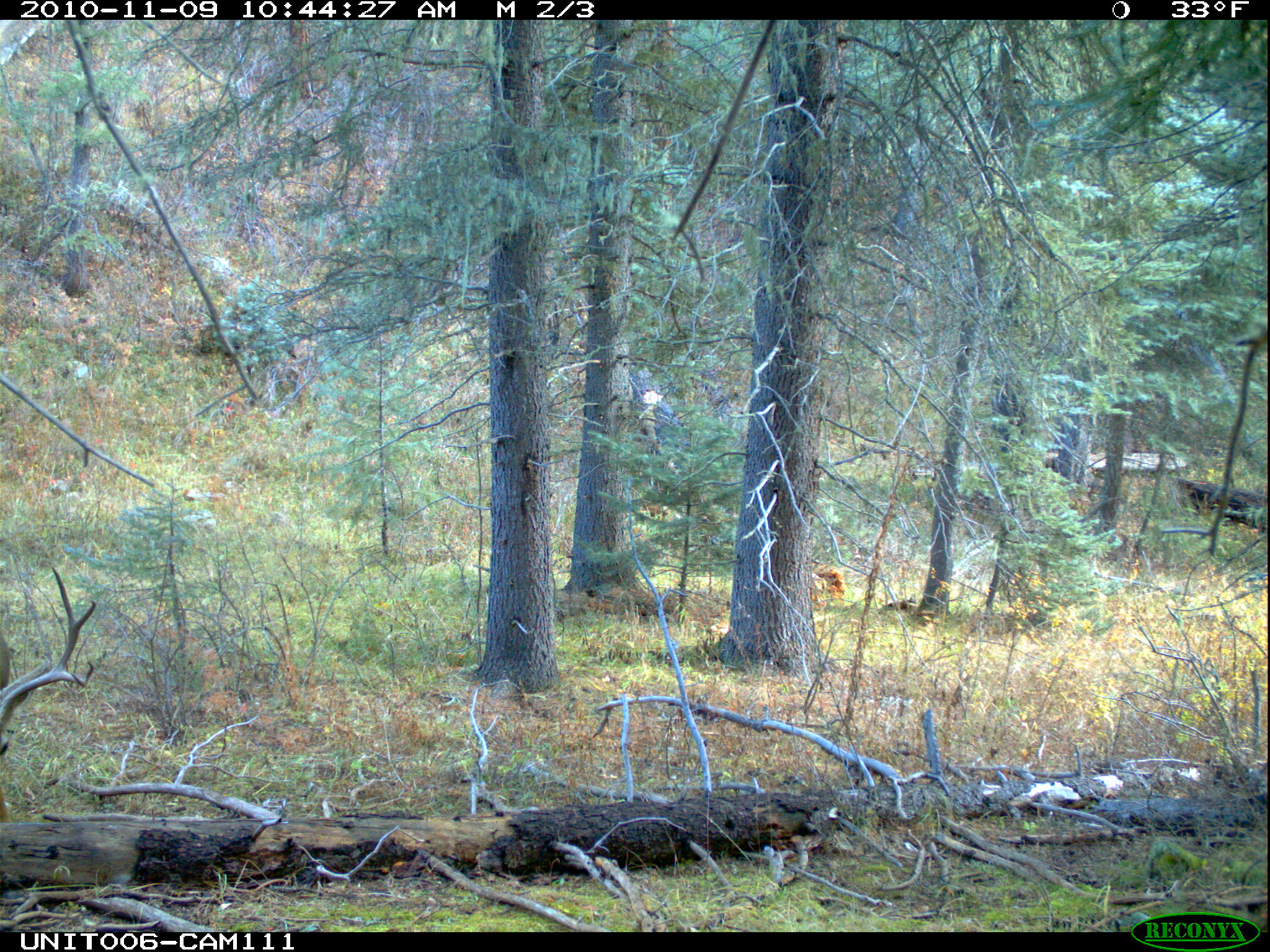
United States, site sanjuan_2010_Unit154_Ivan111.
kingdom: Animalia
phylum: Chordata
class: Mammalia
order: Artiodactyla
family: Cervidae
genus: Odocoileus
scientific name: Odocoileus hemionus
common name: mule deer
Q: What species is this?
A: Odocoileus hemionus (mule deer).